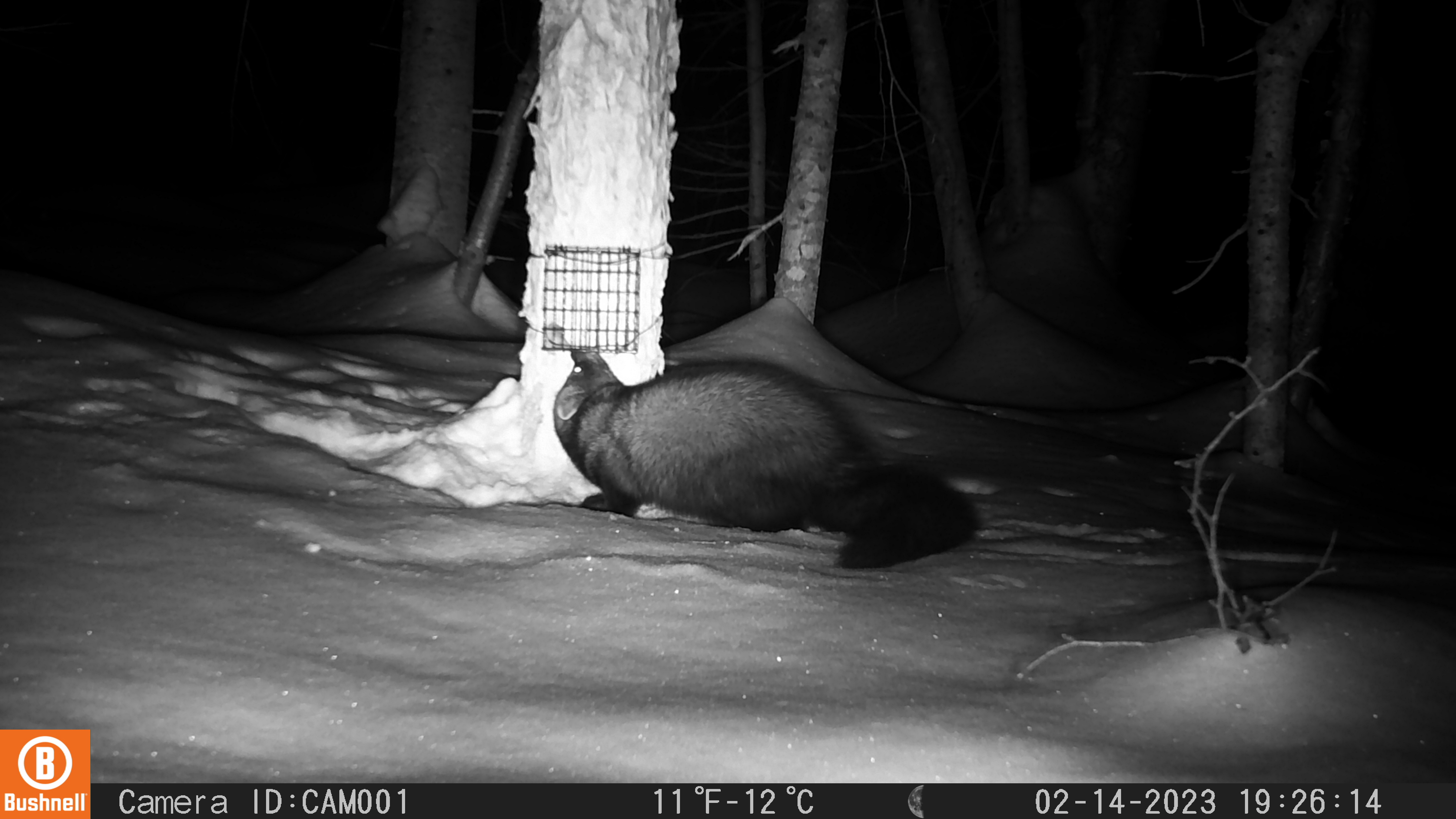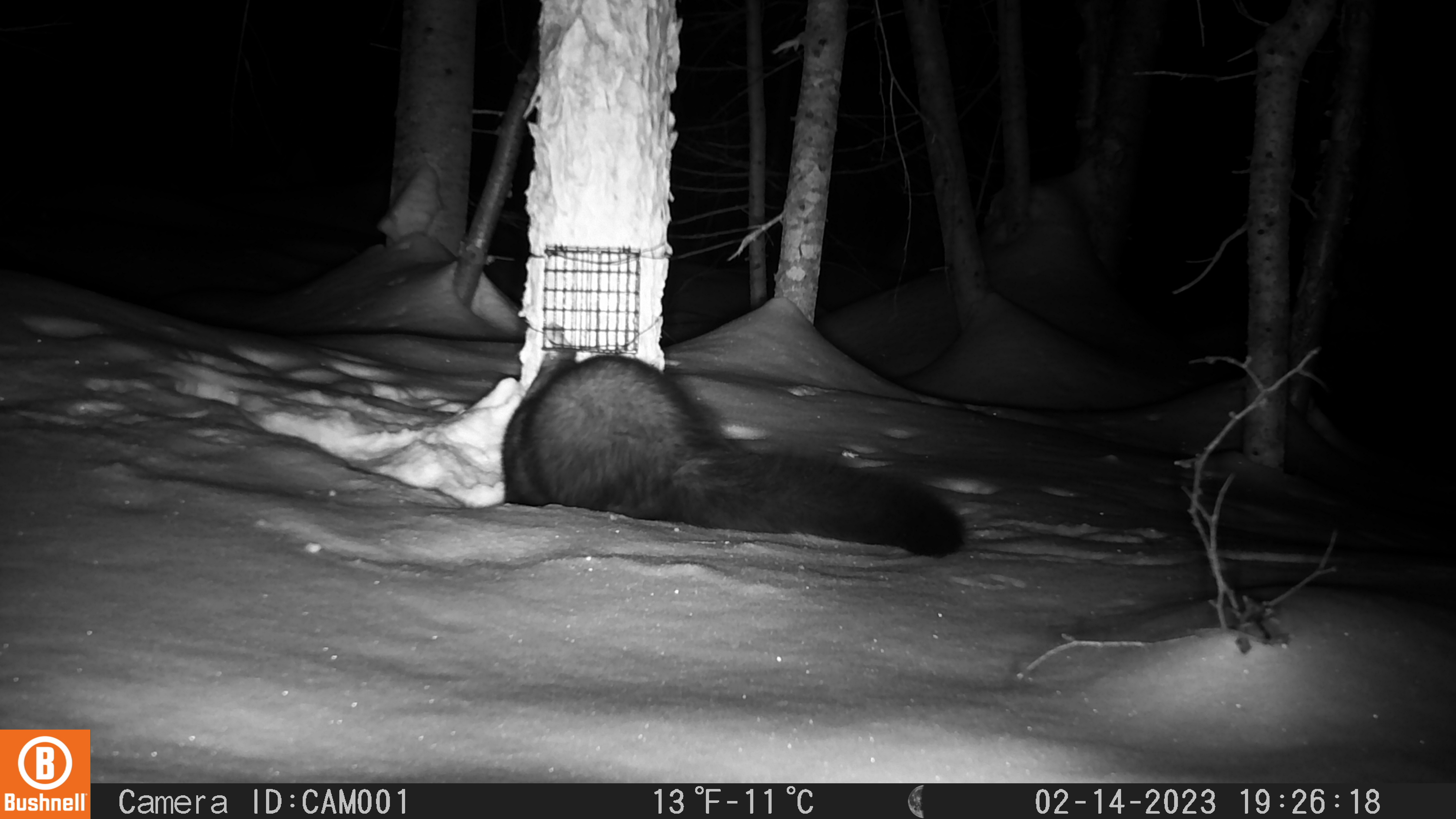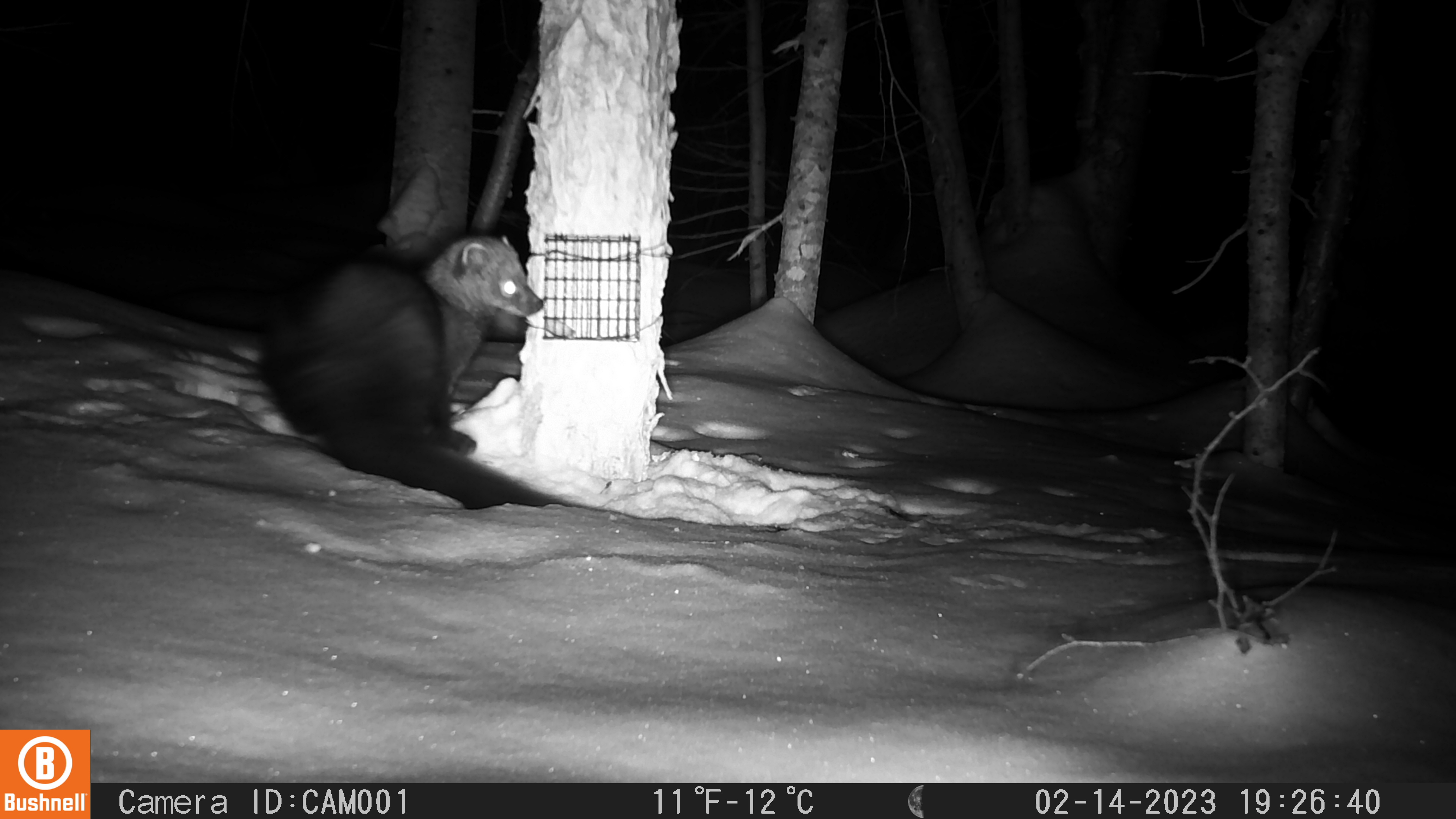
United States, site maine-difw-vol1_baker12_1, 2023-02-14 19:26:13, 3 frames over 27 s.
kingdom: Animalia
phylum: Chordata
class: Mammalia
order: Carnivora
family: Mustelidae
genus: Pekania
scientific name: Pekania pennanti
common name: fisher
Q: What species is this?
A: Fisher (Pekania pennanti).